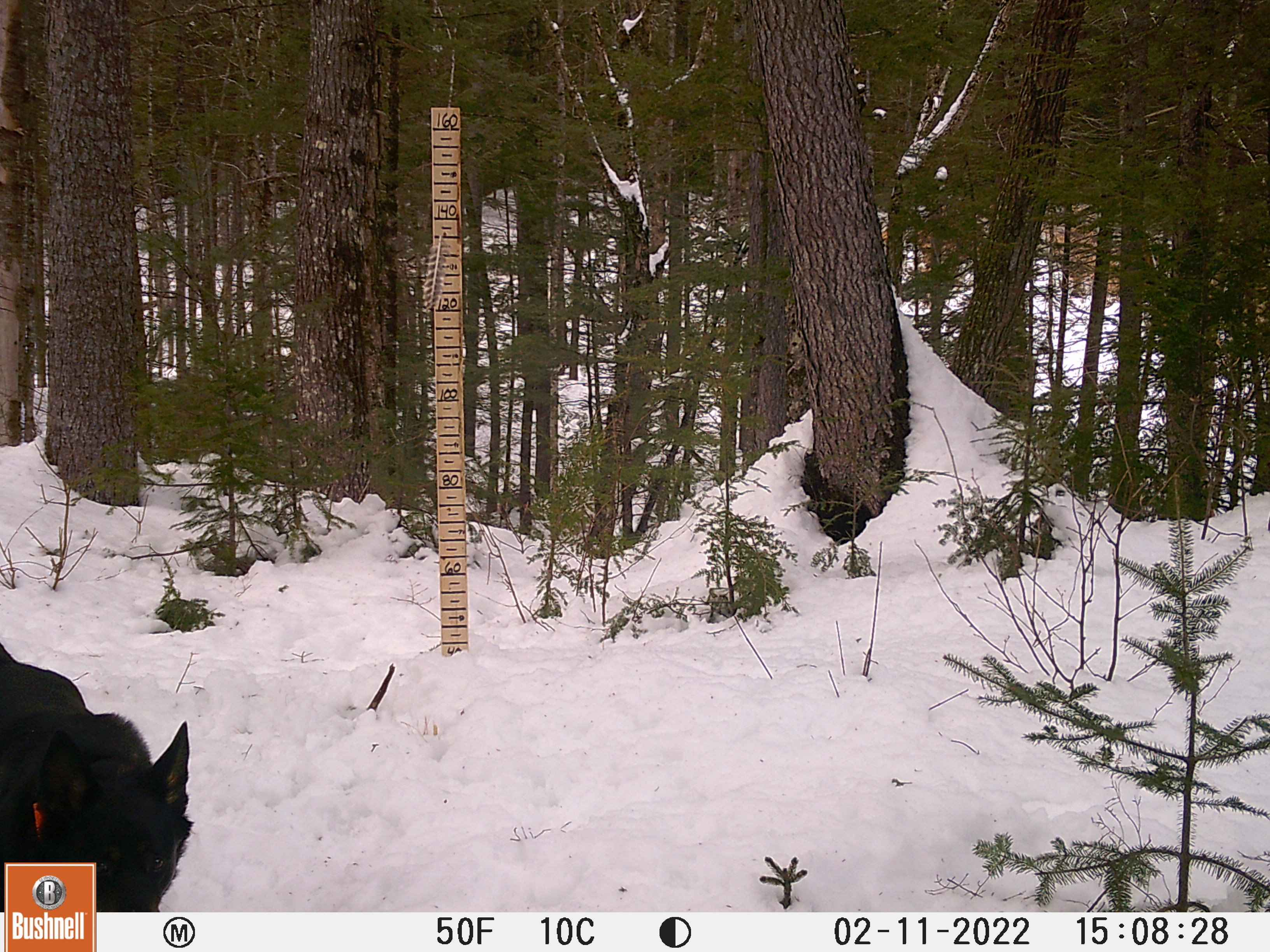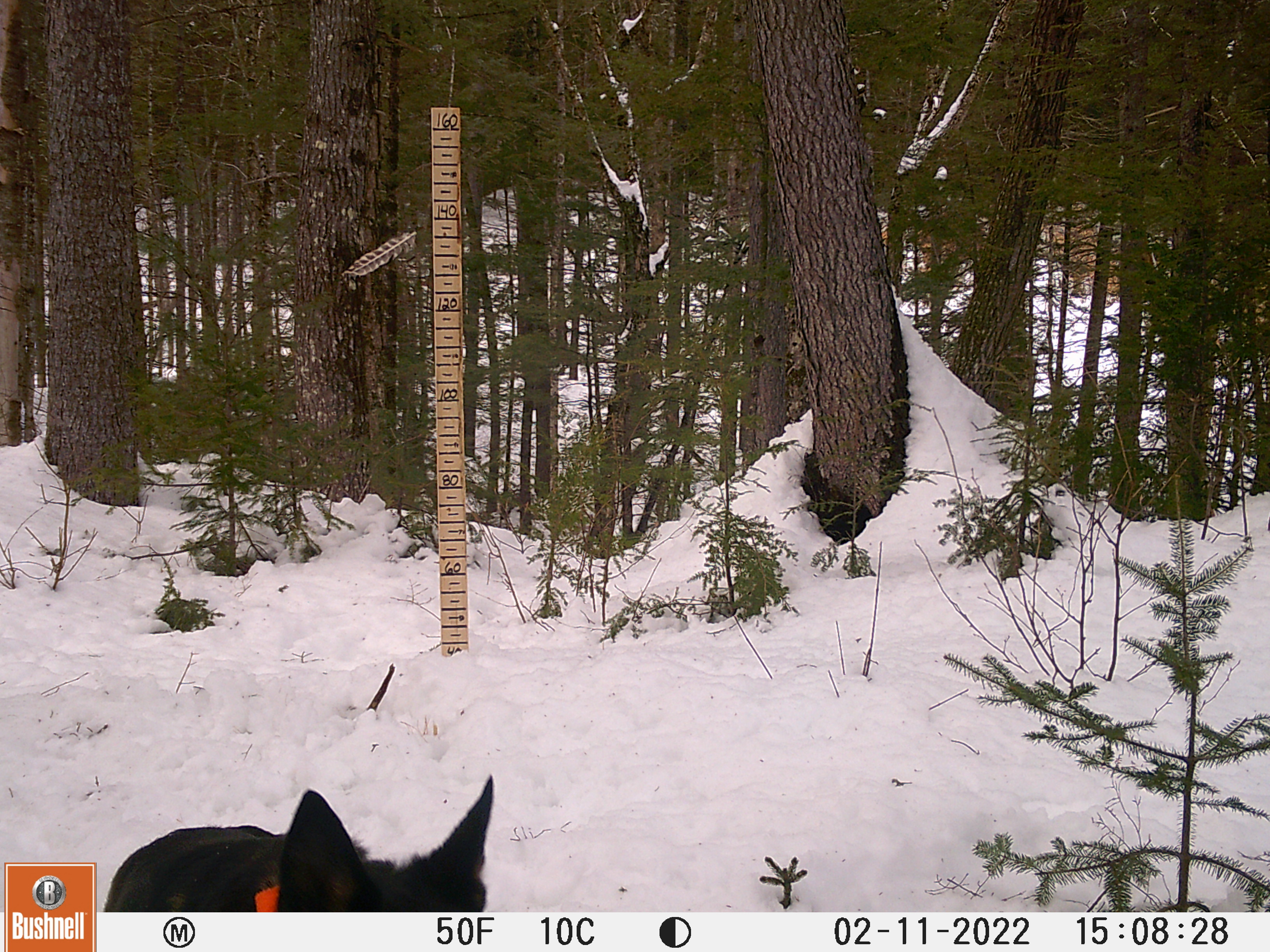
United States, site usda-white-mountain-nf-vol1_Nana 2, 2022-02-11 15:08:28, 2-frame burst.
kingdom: Animalia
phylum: Chordata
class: Mammalia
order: Carnivora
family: Canidae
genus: Canis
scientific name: Canis familiaris familiaris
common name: domestic dog